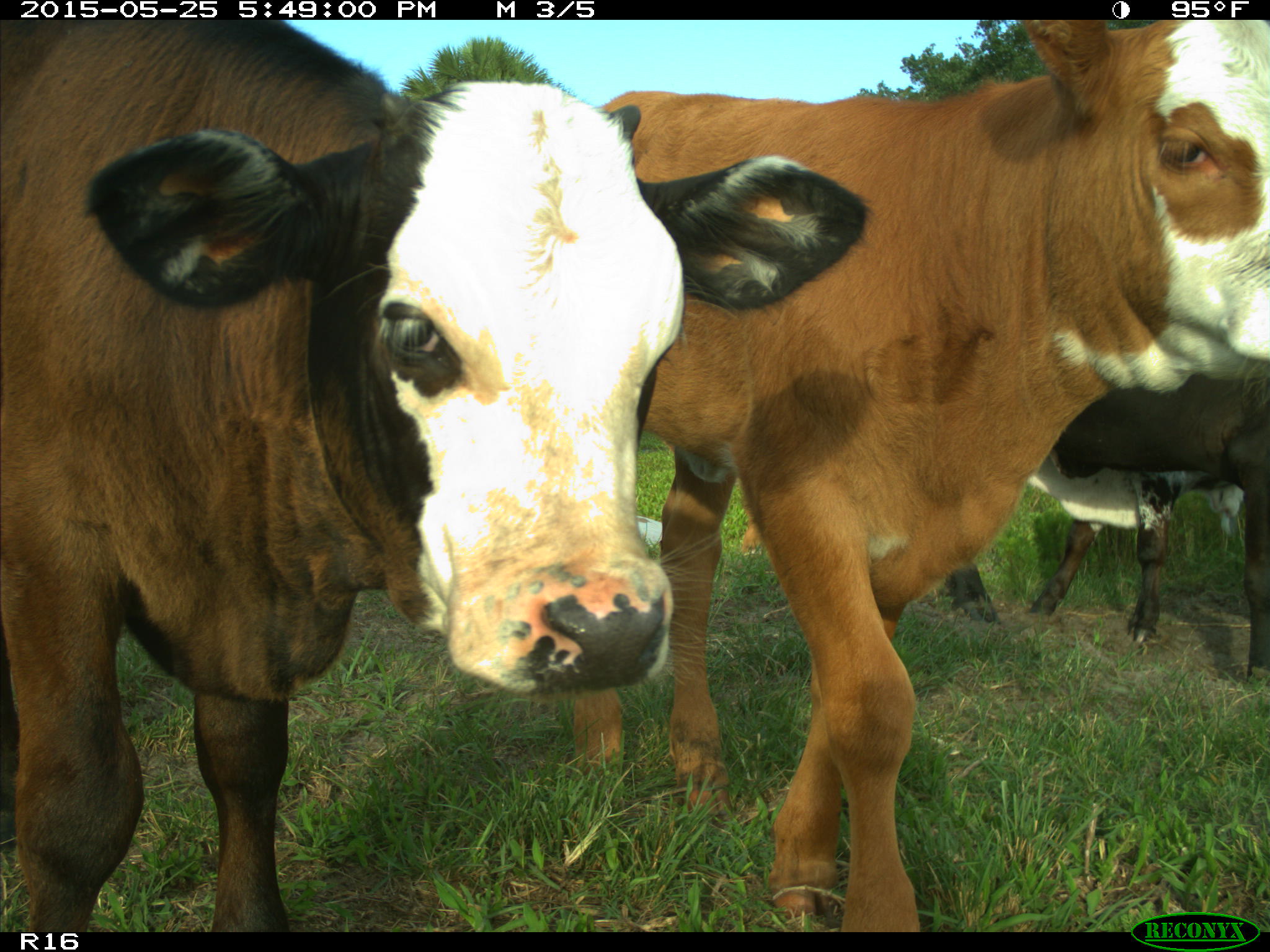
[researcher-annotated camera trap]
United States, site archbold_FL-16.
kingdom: Animalia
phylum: Chordata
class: Mammalia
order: Artiodactyla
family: Bovidae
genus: Bos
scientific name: Bos taurus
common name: domestic cow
Bos taurus (domestic cow).